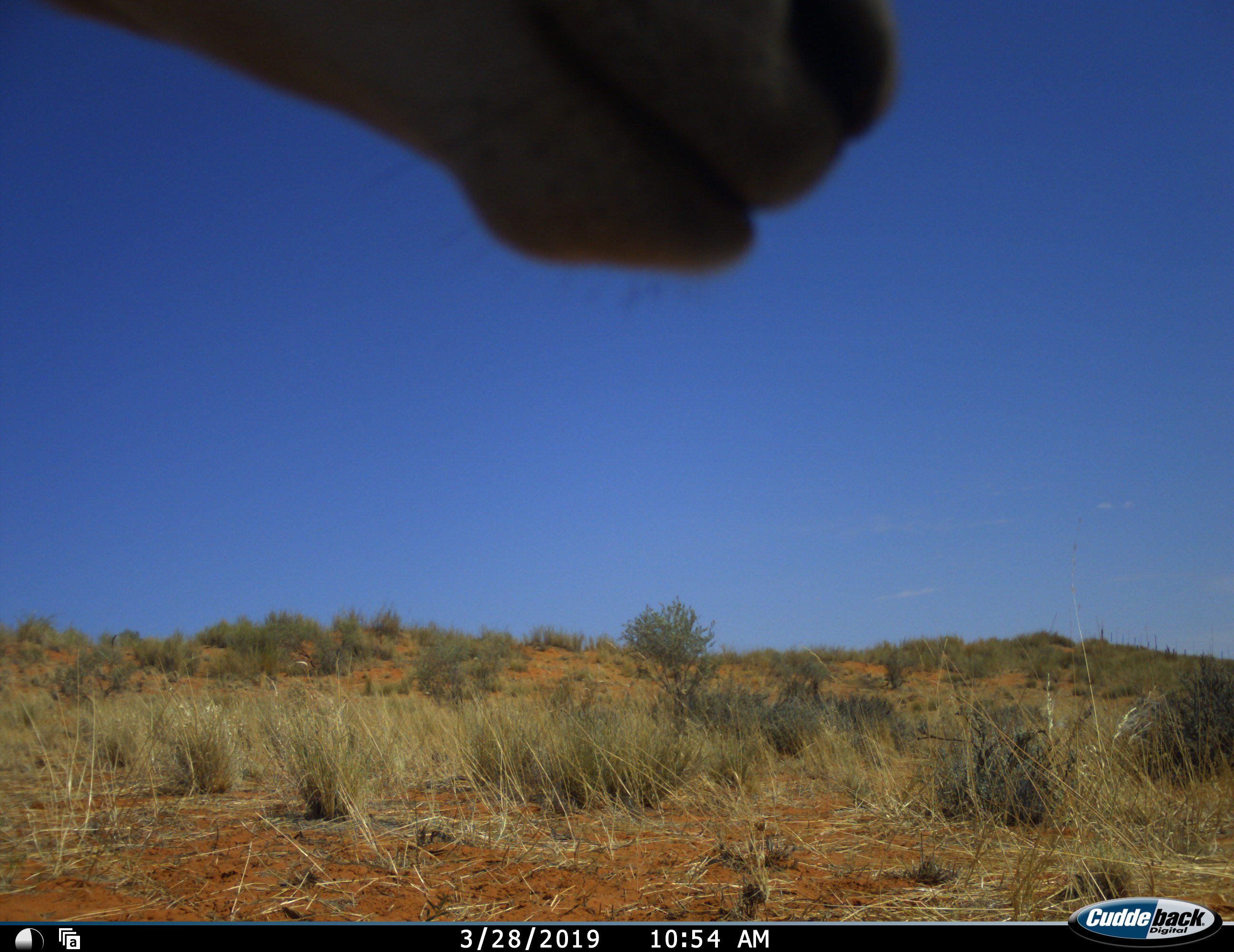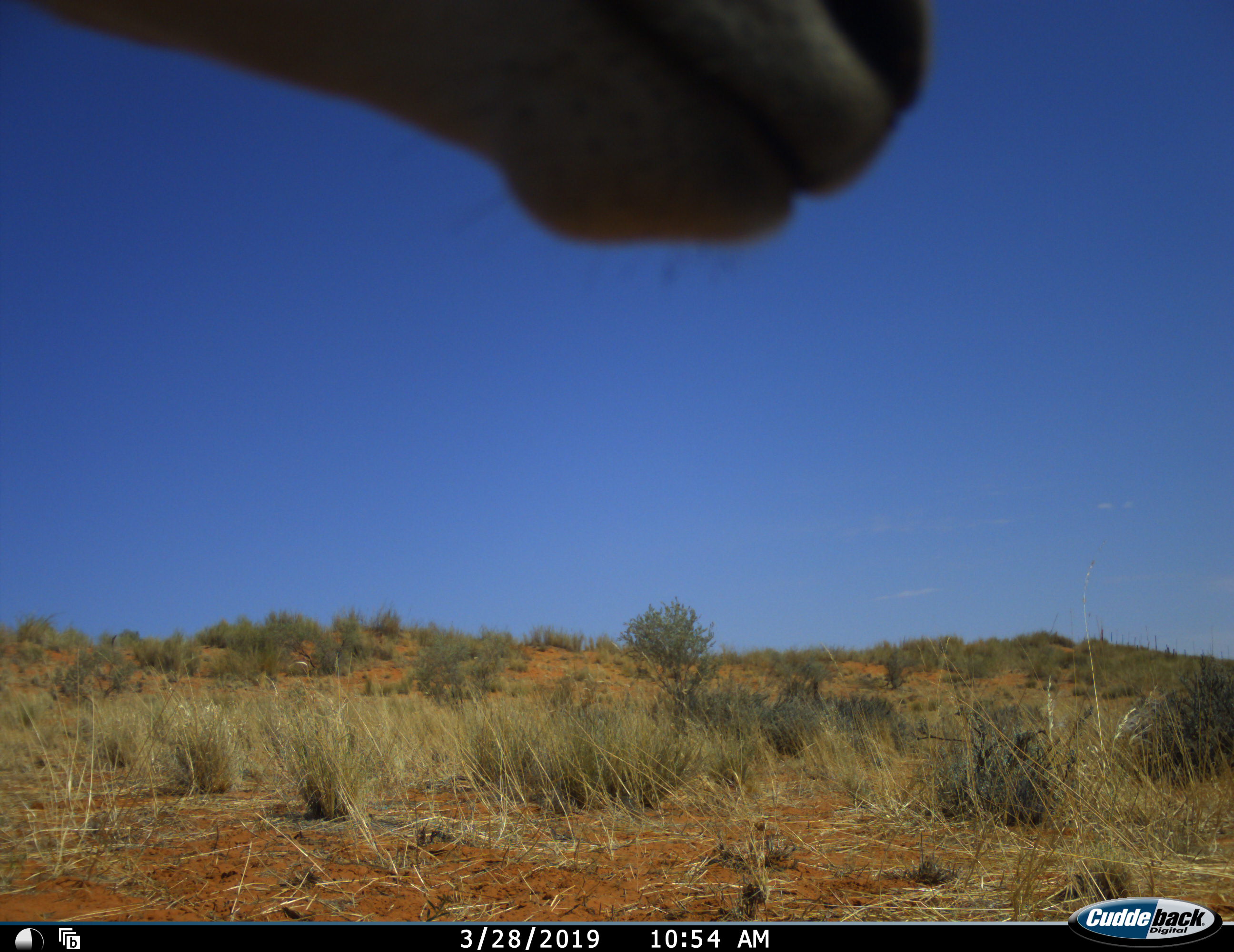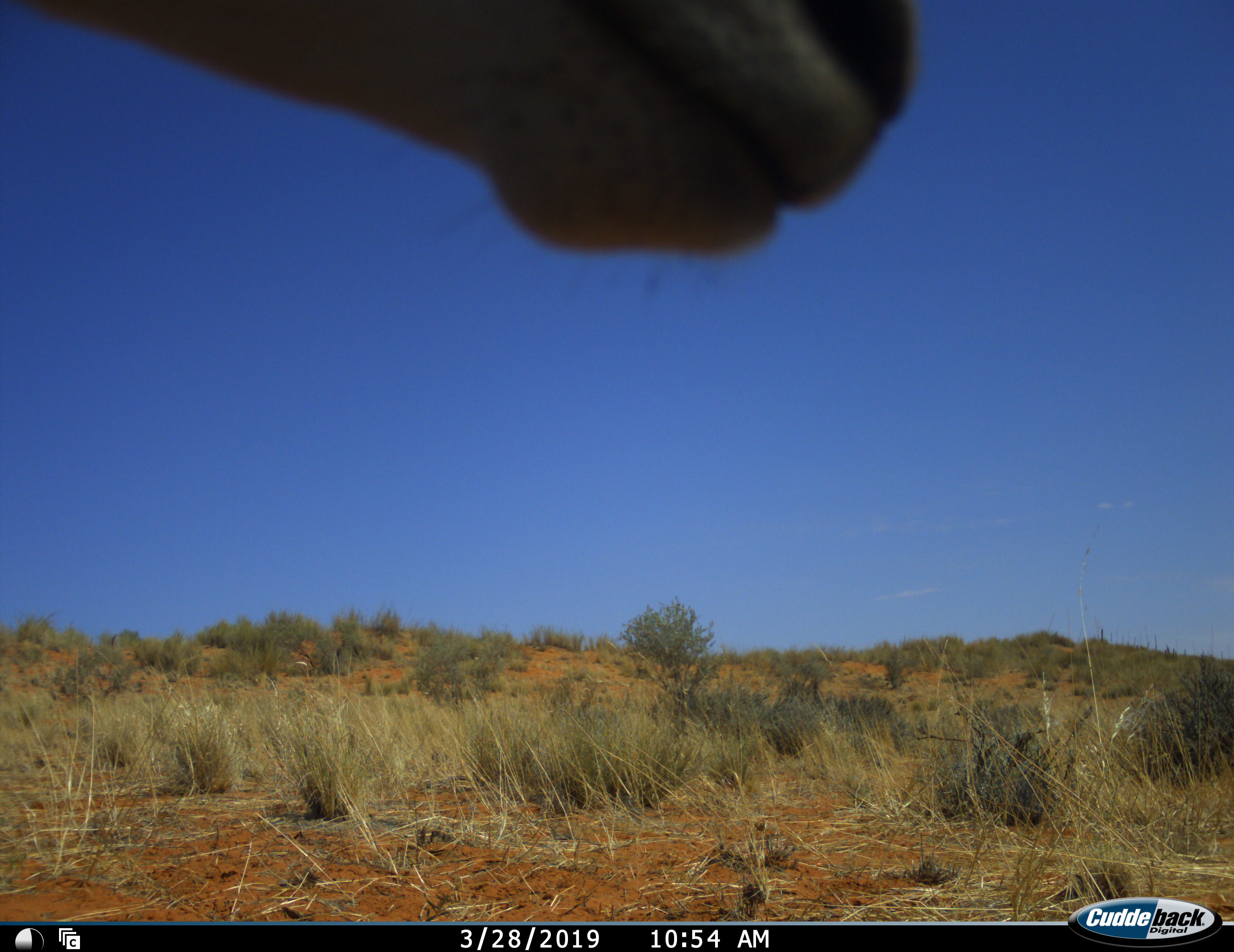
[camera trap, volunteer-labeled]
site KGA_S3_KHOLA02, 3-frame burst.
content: unidentified animal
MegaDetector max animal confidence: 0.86